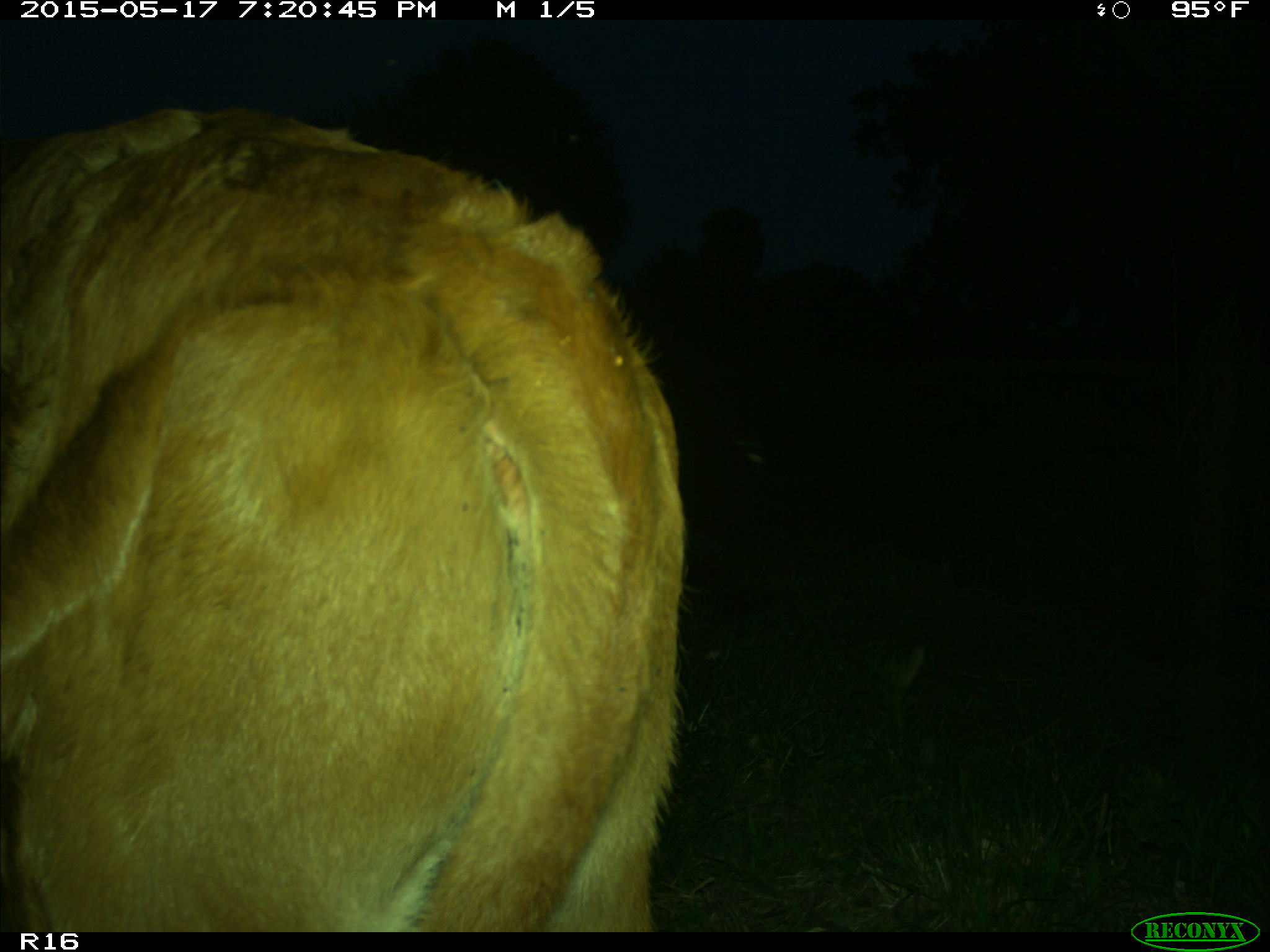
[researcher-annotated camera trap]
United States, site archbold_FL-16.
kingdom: Animalia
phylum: Chordata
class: Mammalia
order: Artiodactyla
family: Bovidae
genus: Bos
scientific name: Bos taurus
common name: domestic cow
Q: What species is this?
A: Bos taurus (domestic cow).